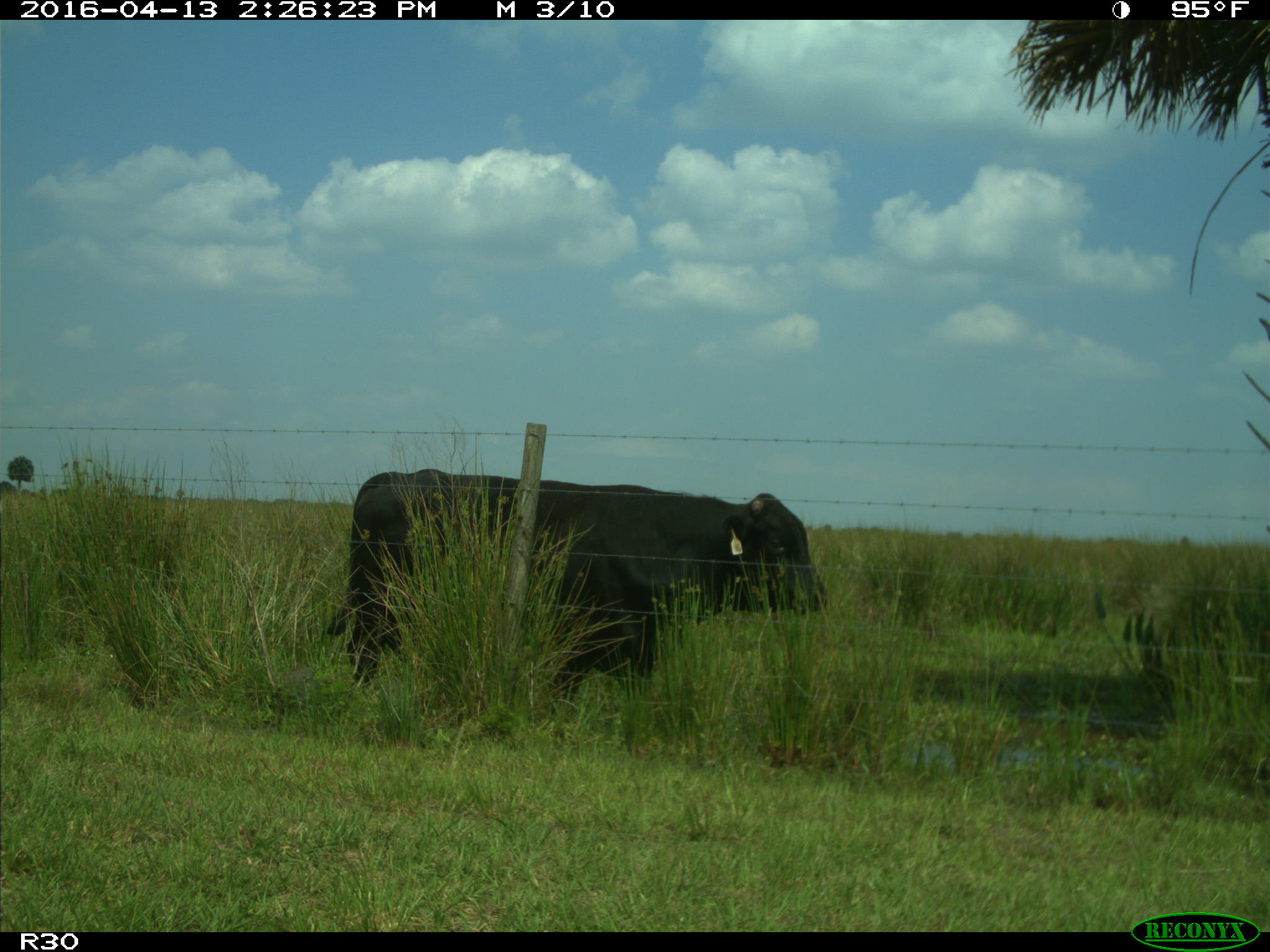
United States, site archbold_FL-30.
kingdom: Animalia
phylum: Chordata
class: Mammalia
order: Artiodactyla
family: Bovidae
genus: Bos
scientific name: Bos taurus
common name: domestic cow